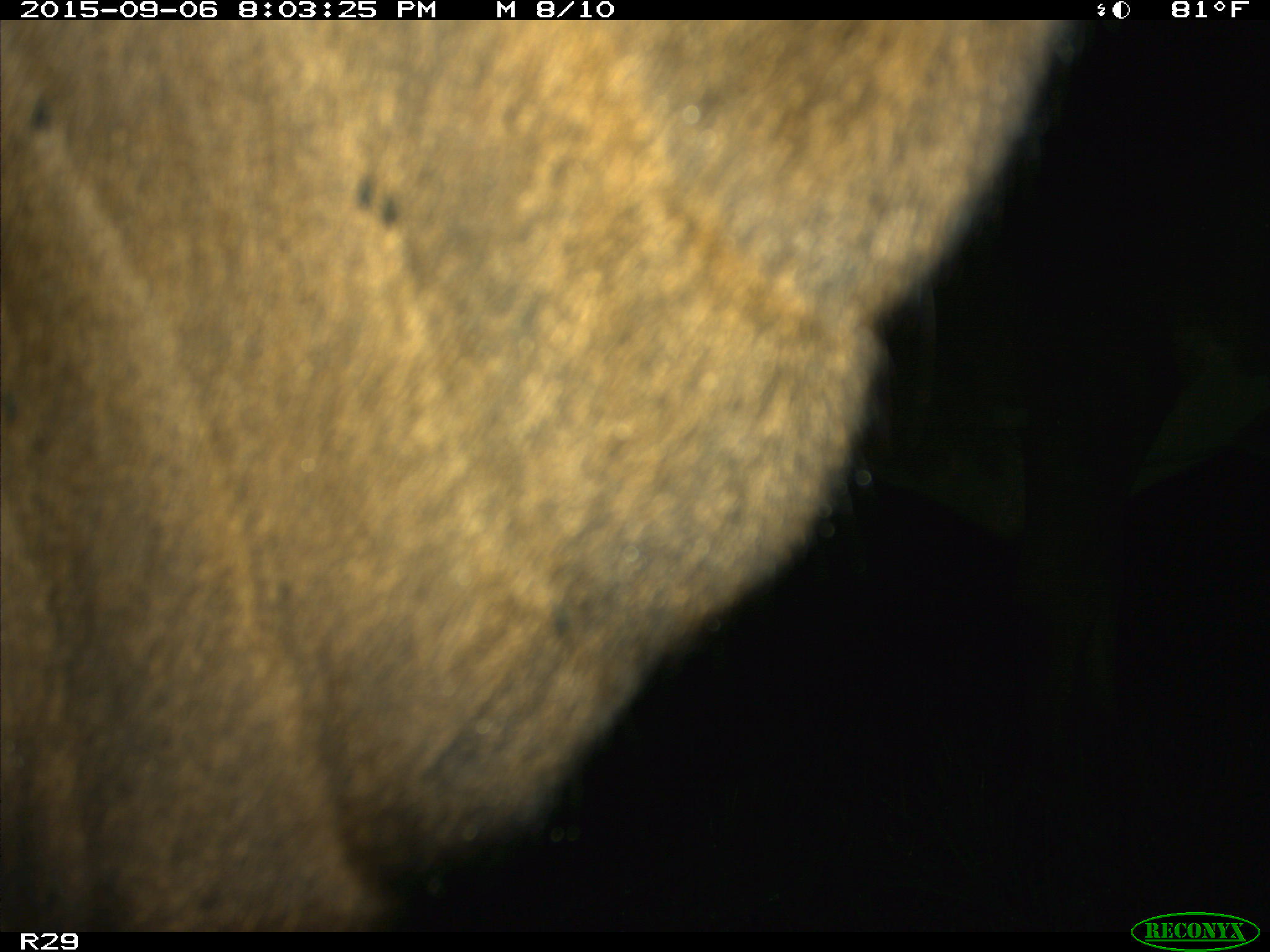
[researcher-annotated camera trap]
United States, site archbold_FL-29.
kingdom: Animalia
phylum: Chordata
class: Mammalia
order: Artiodactyla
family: Bovidae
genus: Bos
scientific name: Bos taurus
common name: domestic cow